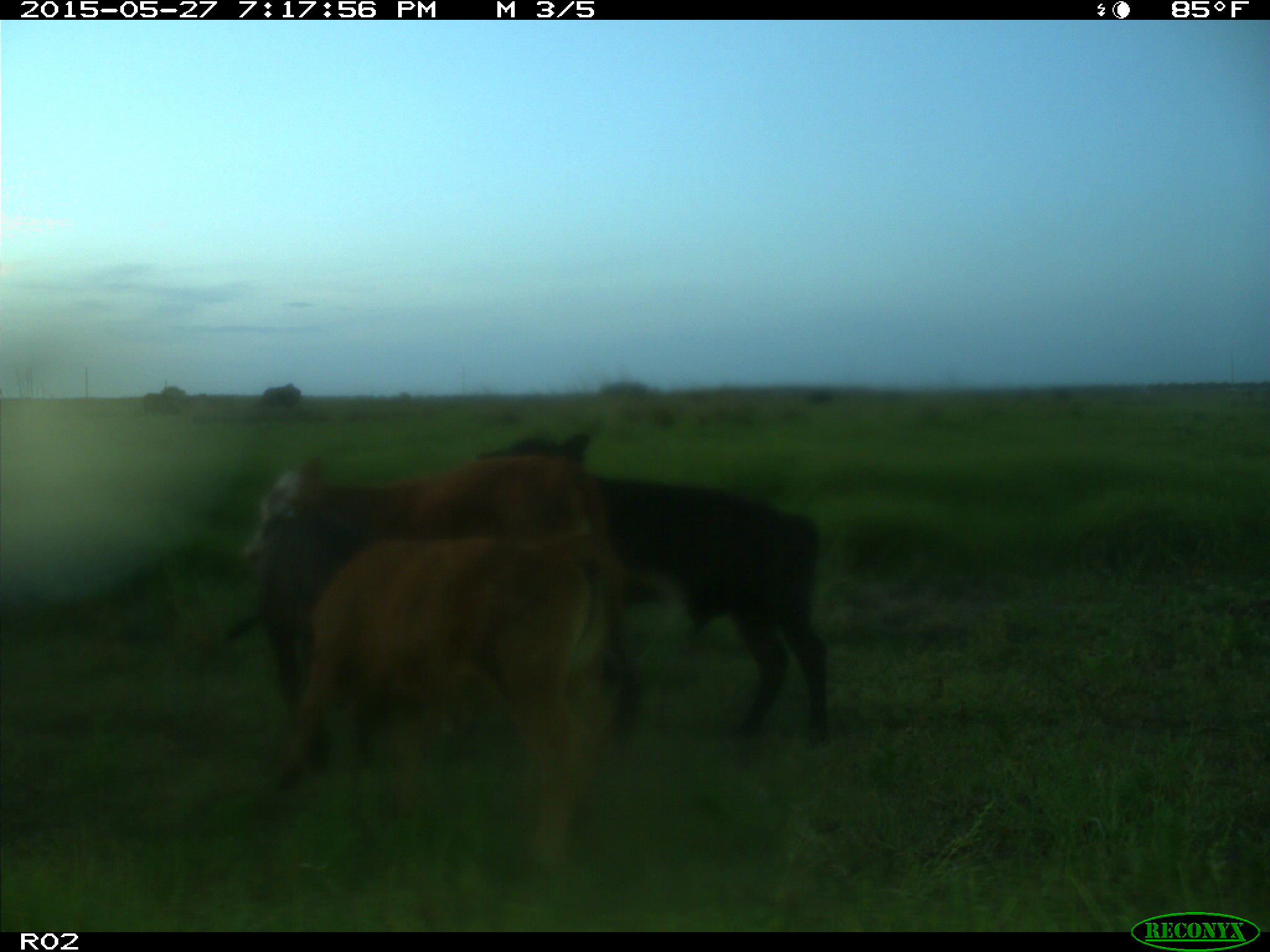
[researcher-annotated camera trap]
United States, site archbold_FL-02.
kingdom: Animalia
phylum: Chordata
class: Mammalia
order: Artiodactyla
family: Bovidae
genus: Bos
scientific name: Bos taurus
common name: domestic cow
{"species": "Bos taurus (domestic cow)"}